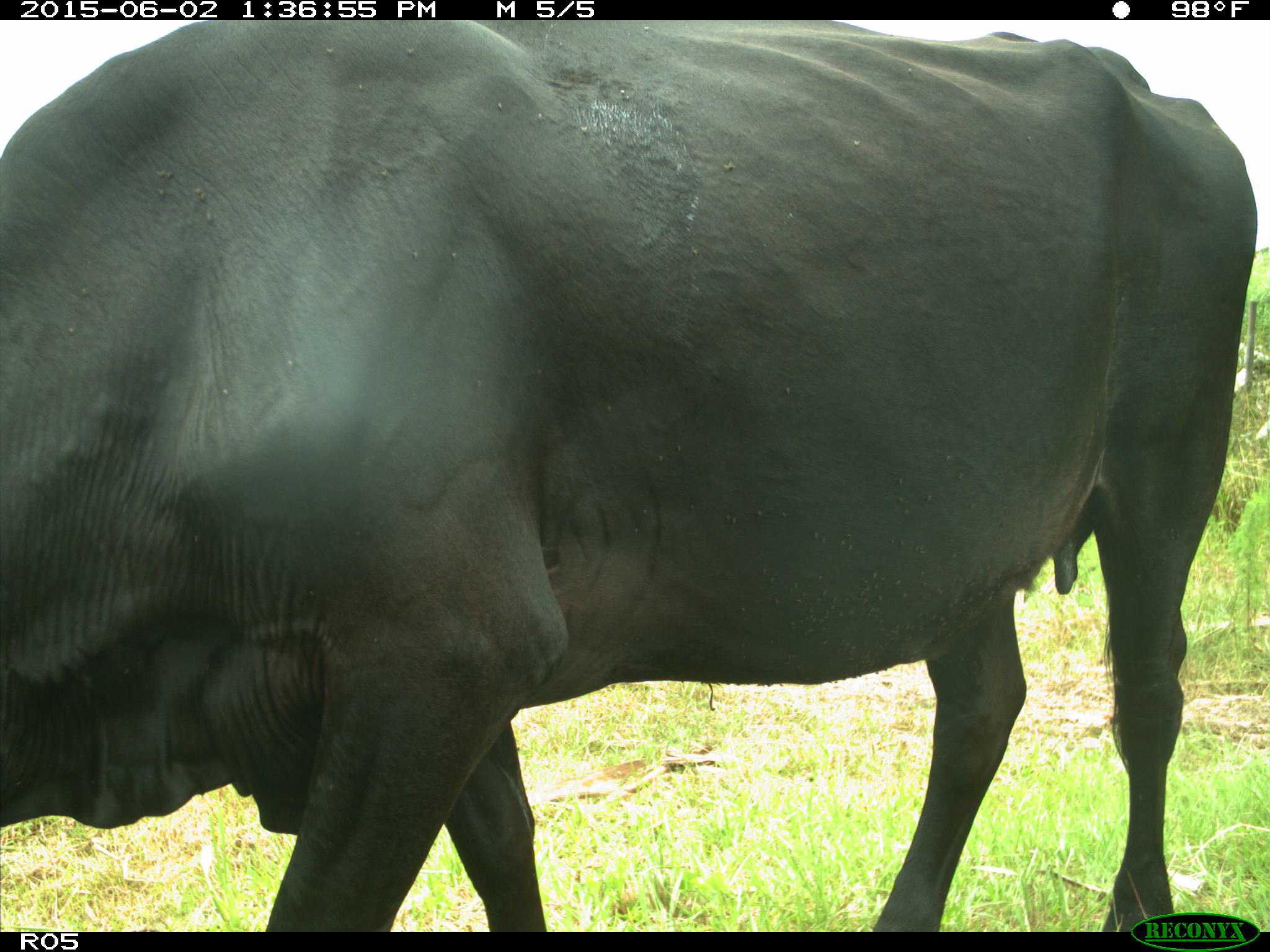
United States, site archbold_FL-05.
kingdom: Animalia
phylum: Chordata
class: Mammalia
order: Artiodactyla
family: Bovidae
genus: Bos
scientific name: Bos taurus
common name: domestic cow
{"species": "Bos taurus (domestic cow)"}